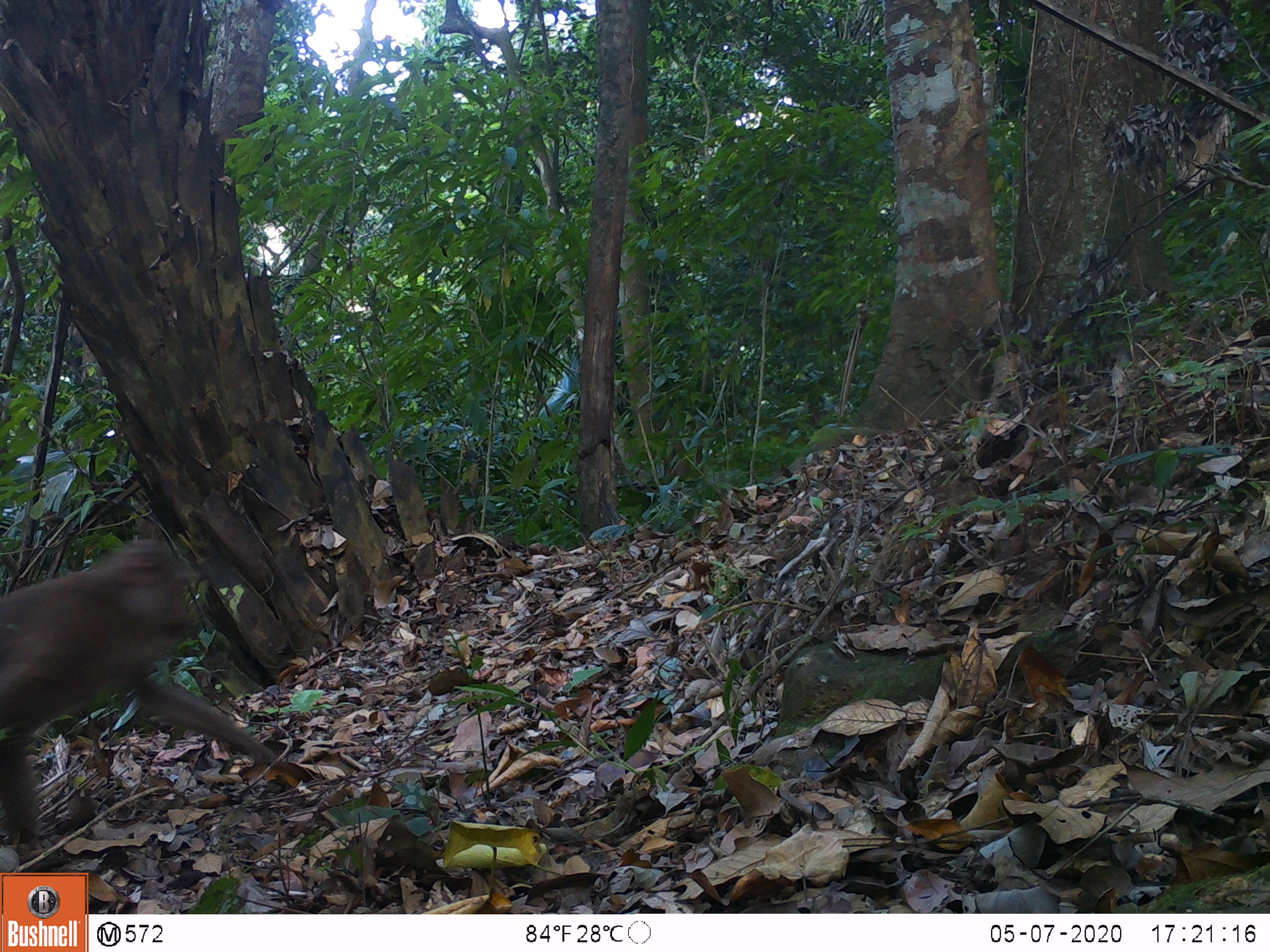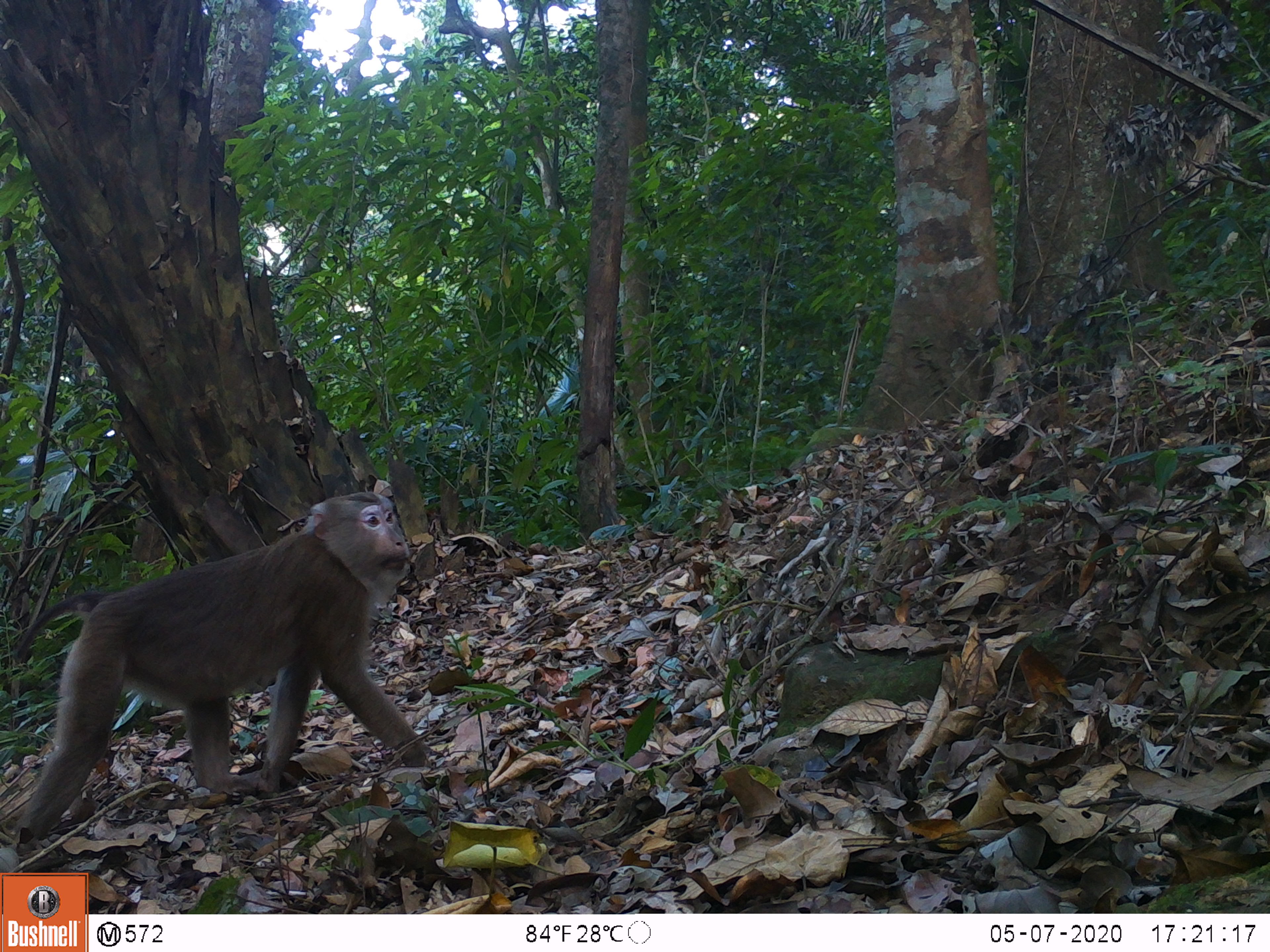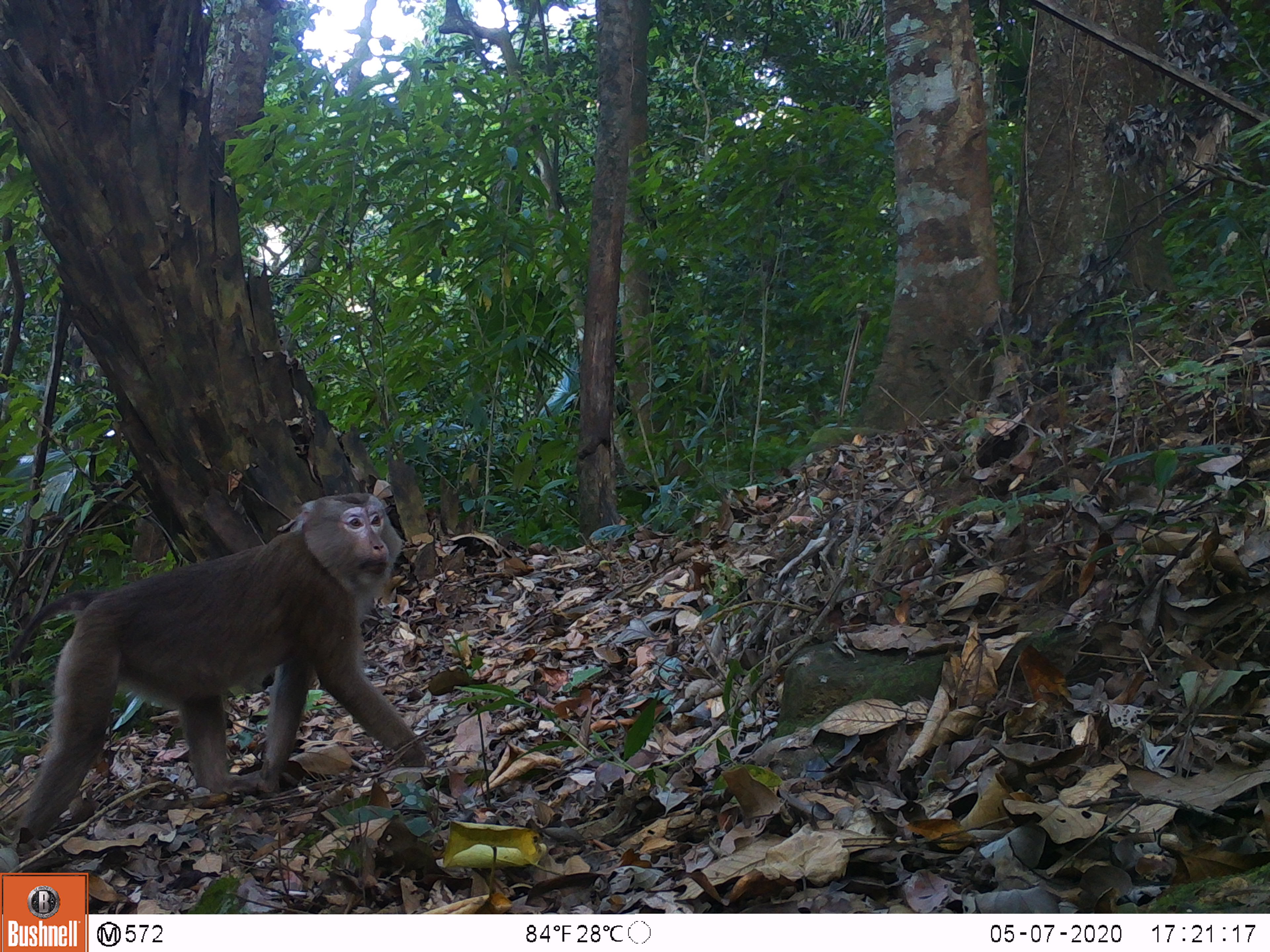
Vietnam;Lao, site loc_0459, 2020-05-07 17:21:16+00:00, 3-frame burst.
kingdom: Animalia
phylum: Chordata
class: Mammalia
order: Primates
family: Cercopithecidae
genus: Macaca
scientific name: Macaca nemestrina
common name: pig-tailed macaque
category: pig tailed macaque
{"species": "pig tailed macaque (pig-tailed macaque) (Macaca nemestrina)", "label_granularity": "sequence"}